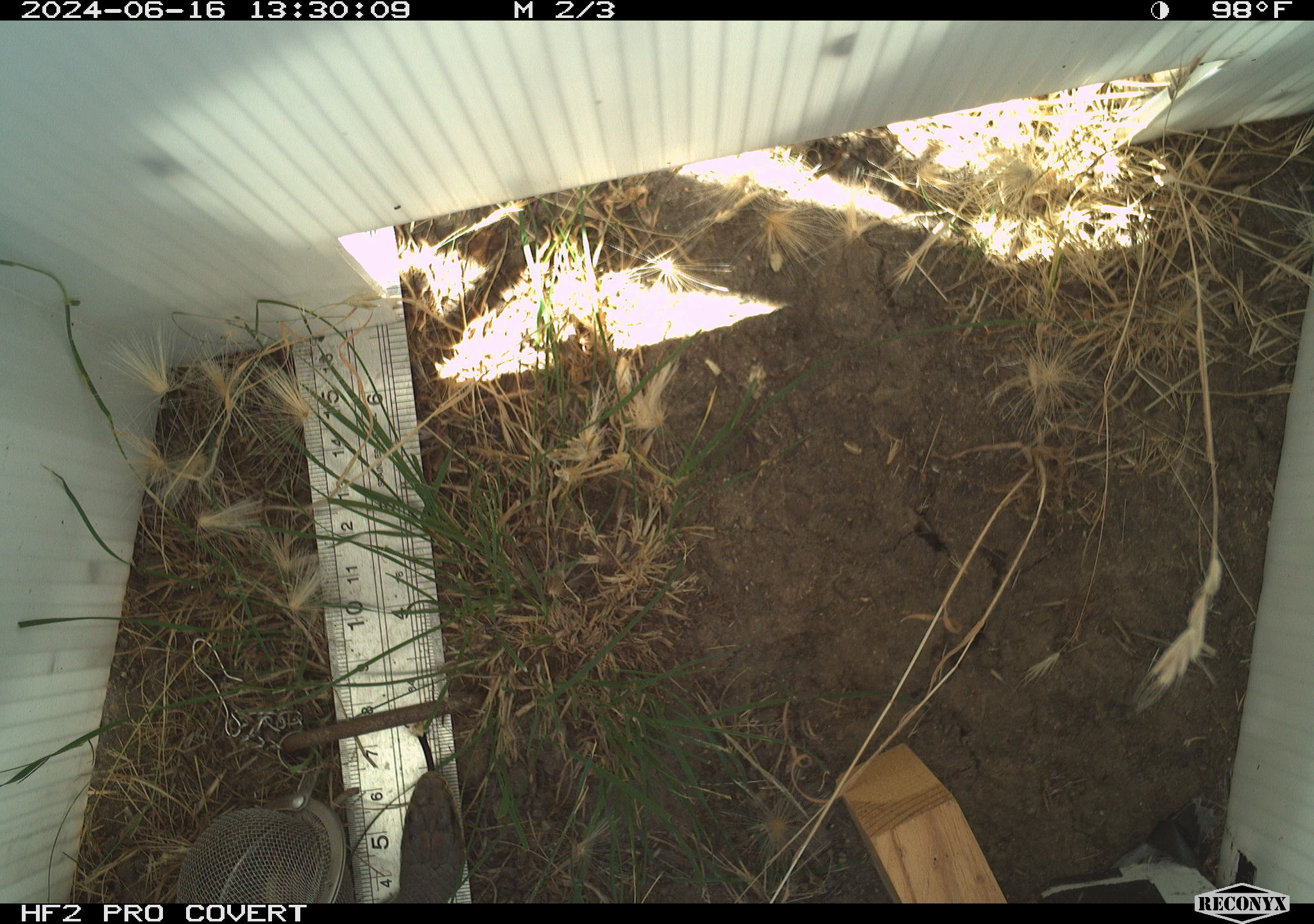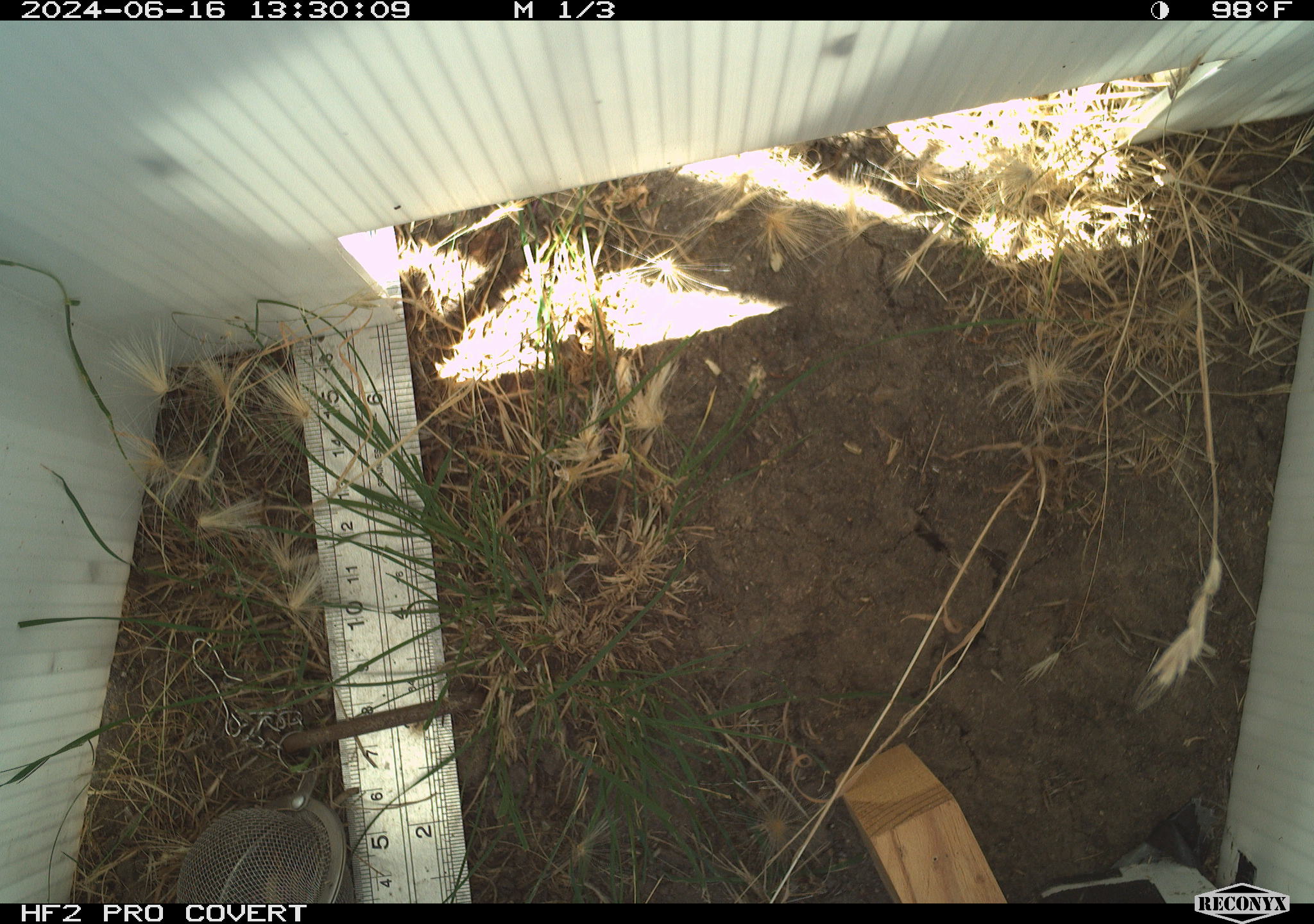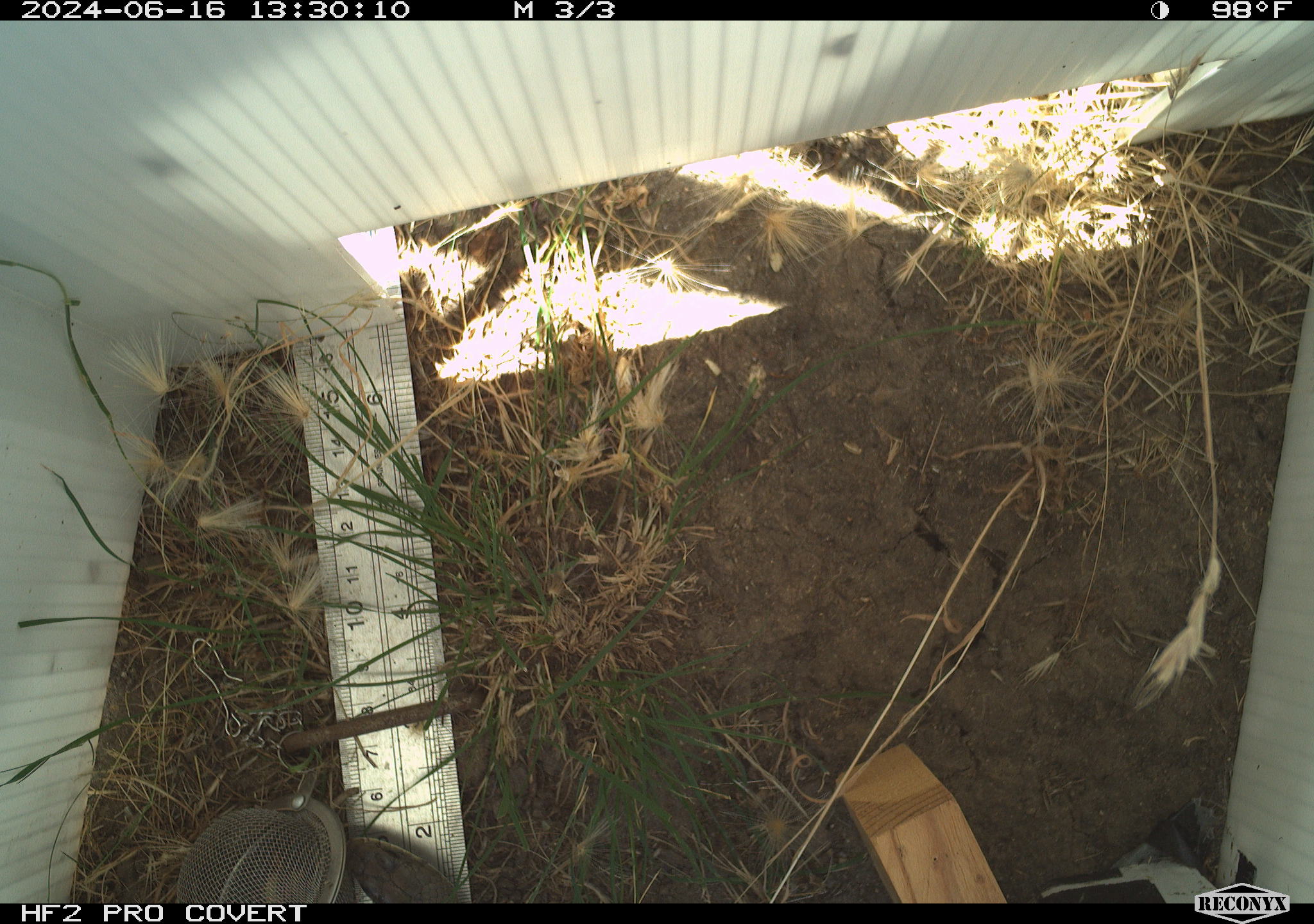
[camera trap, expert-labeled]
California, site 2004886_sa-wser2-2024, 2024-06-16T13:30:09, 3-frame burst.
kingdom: Animalia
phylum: Chordata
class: Reptilia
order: Squamata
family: Colubridae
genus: Coluber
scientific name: Coluber constrictor mormon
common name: western yellow-bellied racer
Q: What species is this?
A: Western yellow-bellied racer (Coluber constrictor mormon).